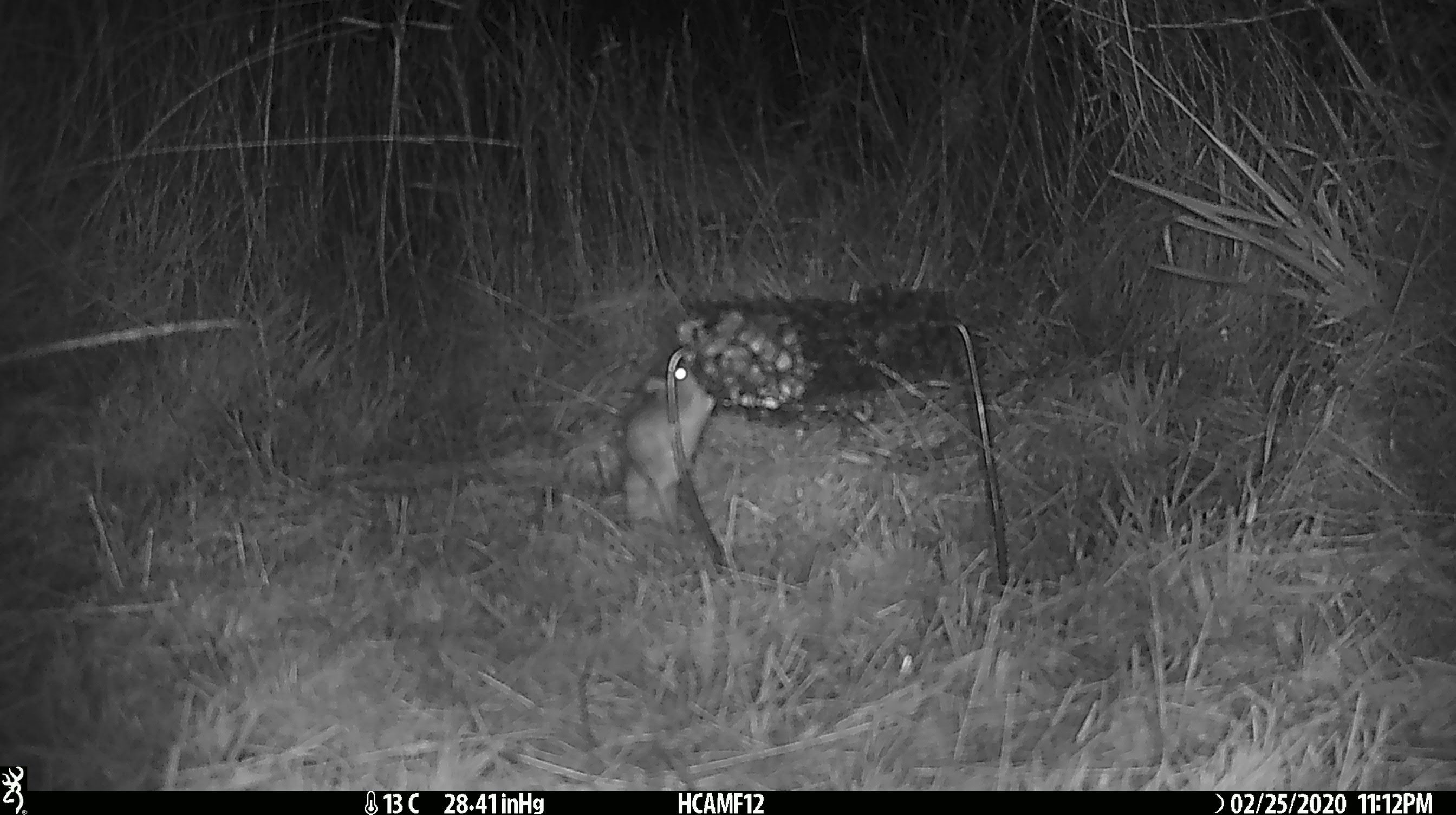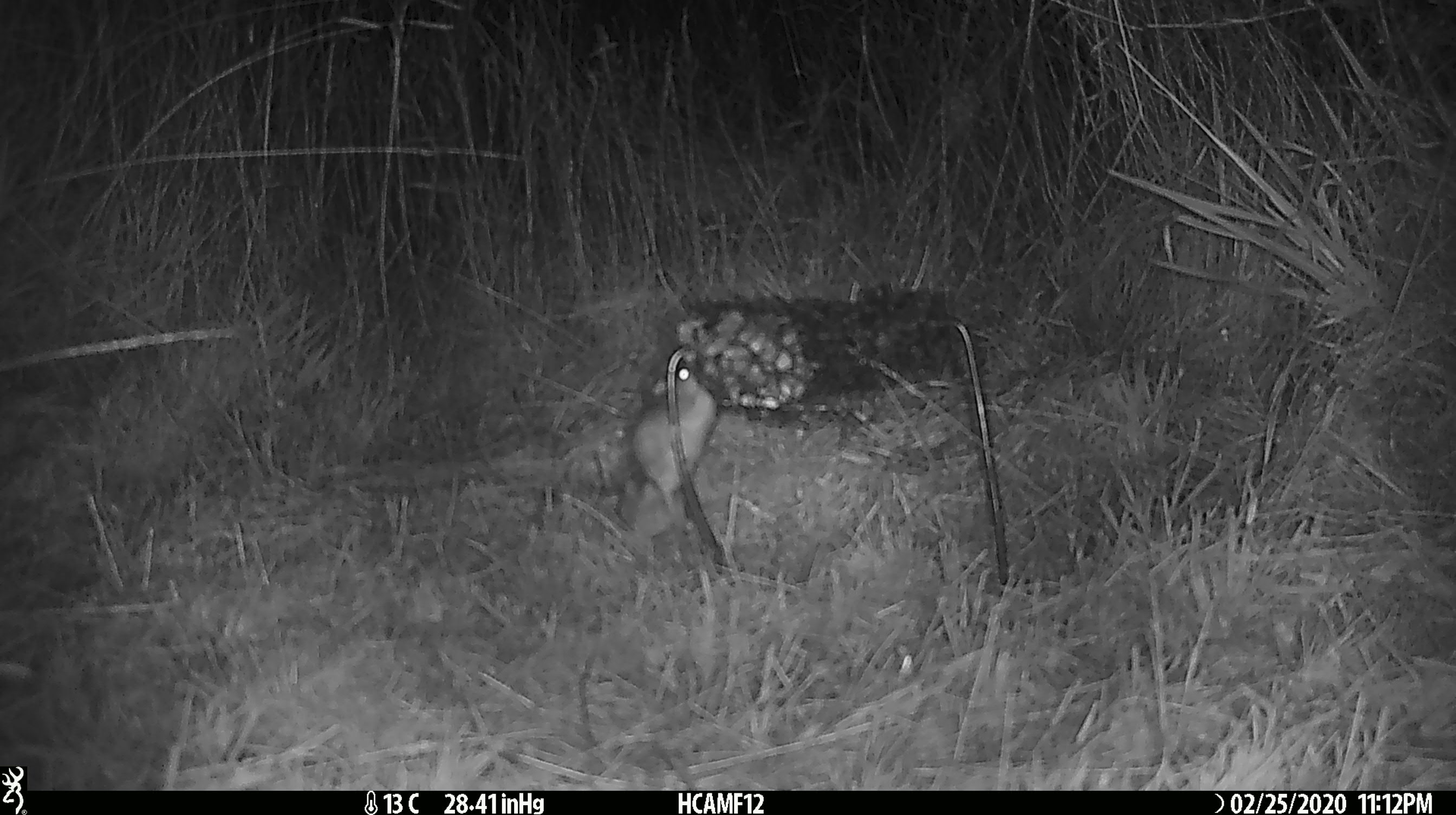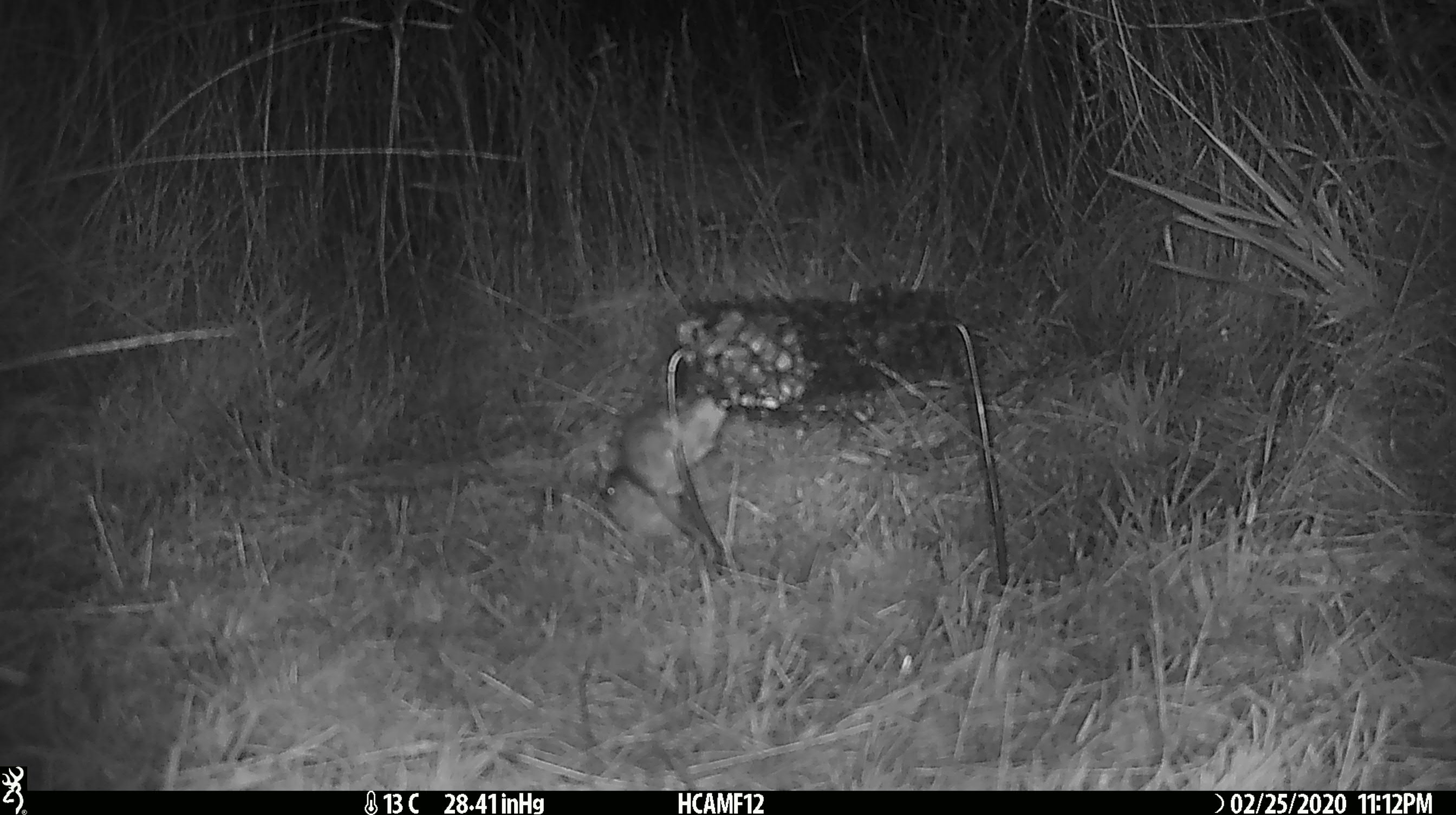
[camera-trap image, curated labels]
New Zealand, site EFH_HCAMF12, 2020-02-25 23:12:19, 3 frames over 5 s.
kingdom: Animalia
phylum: Chordata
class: Mammalia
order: Rodentia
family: Muridae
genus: Mus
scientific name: Mus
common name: mouse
Mouse (Mus).